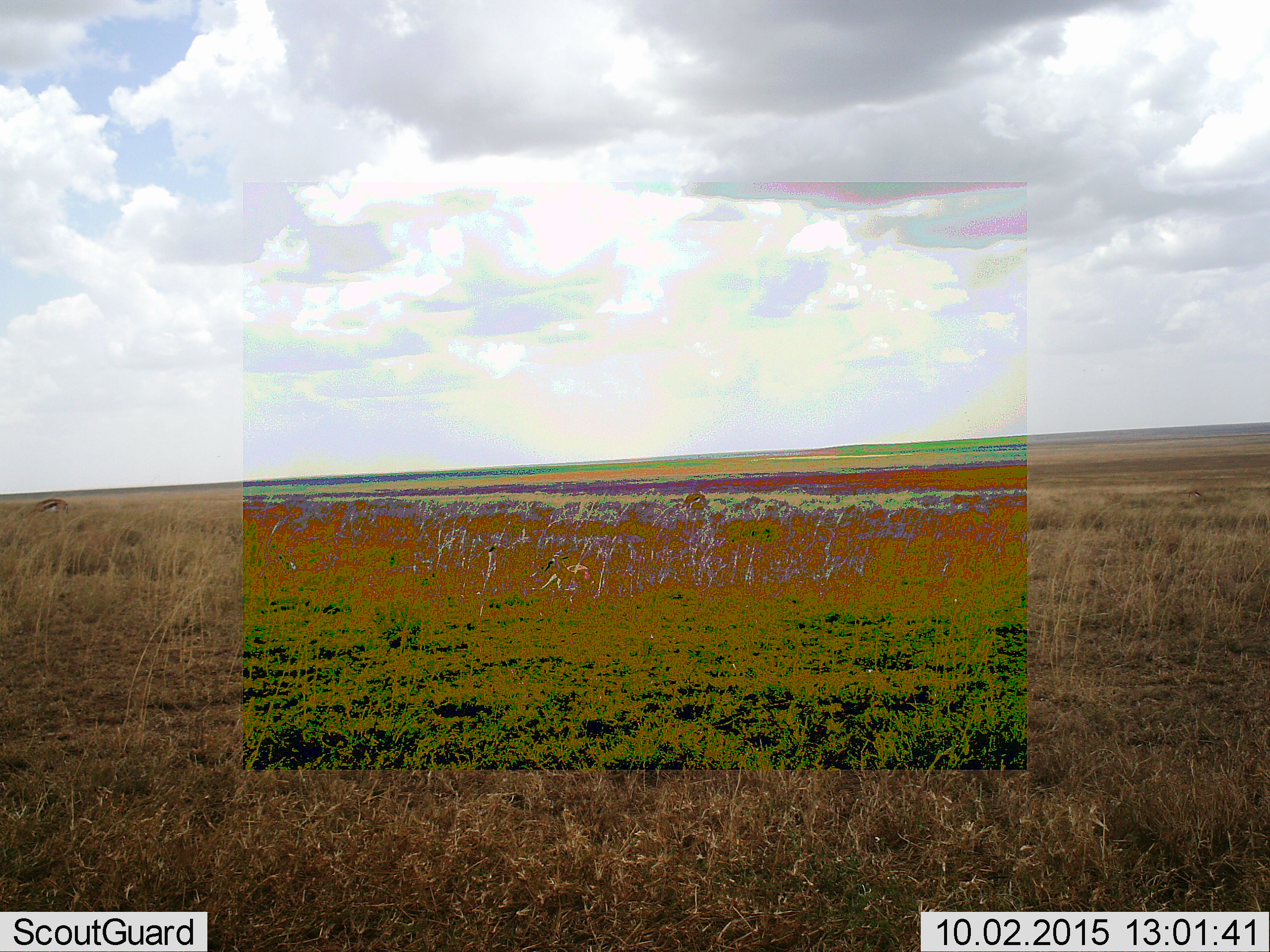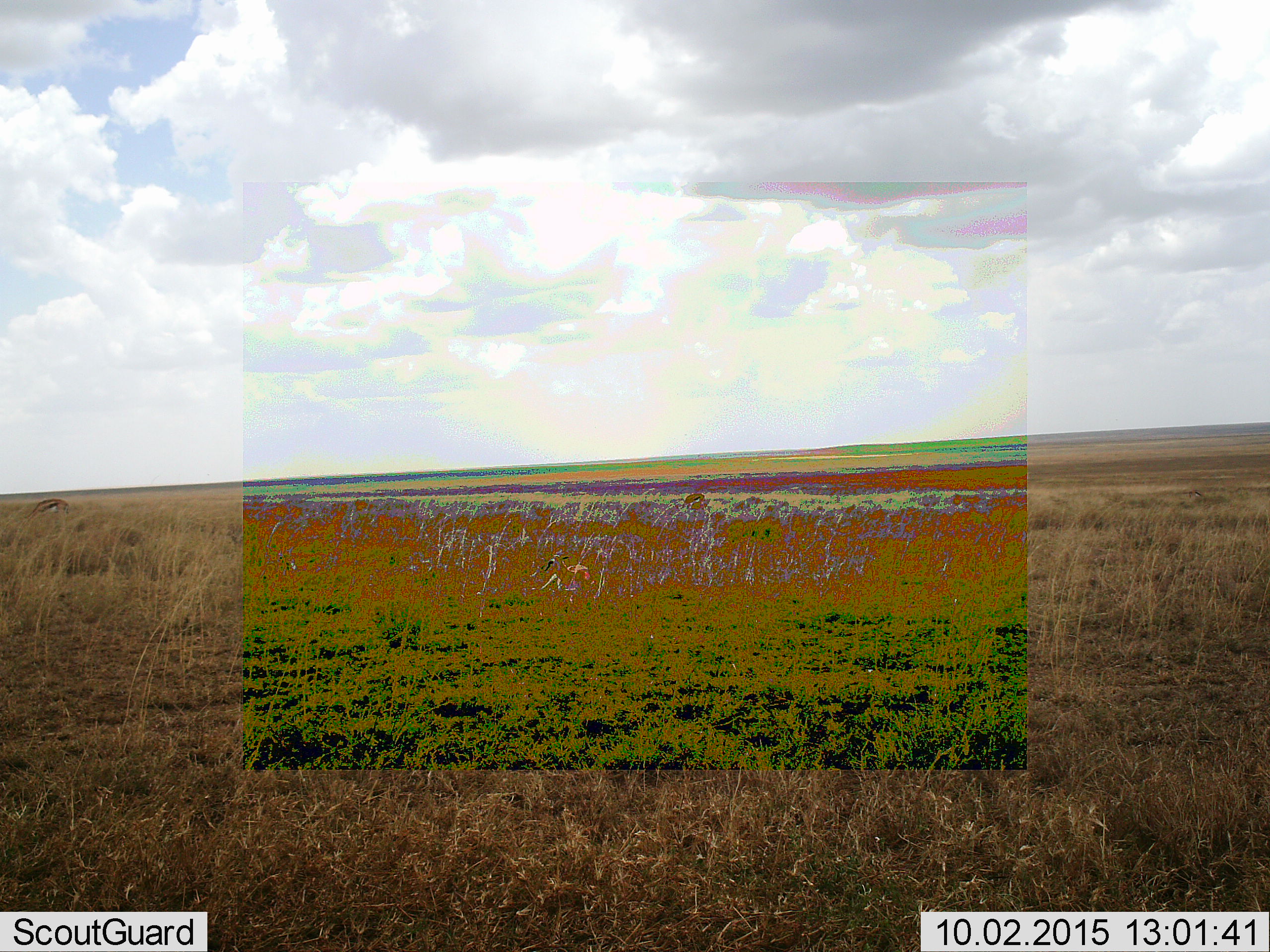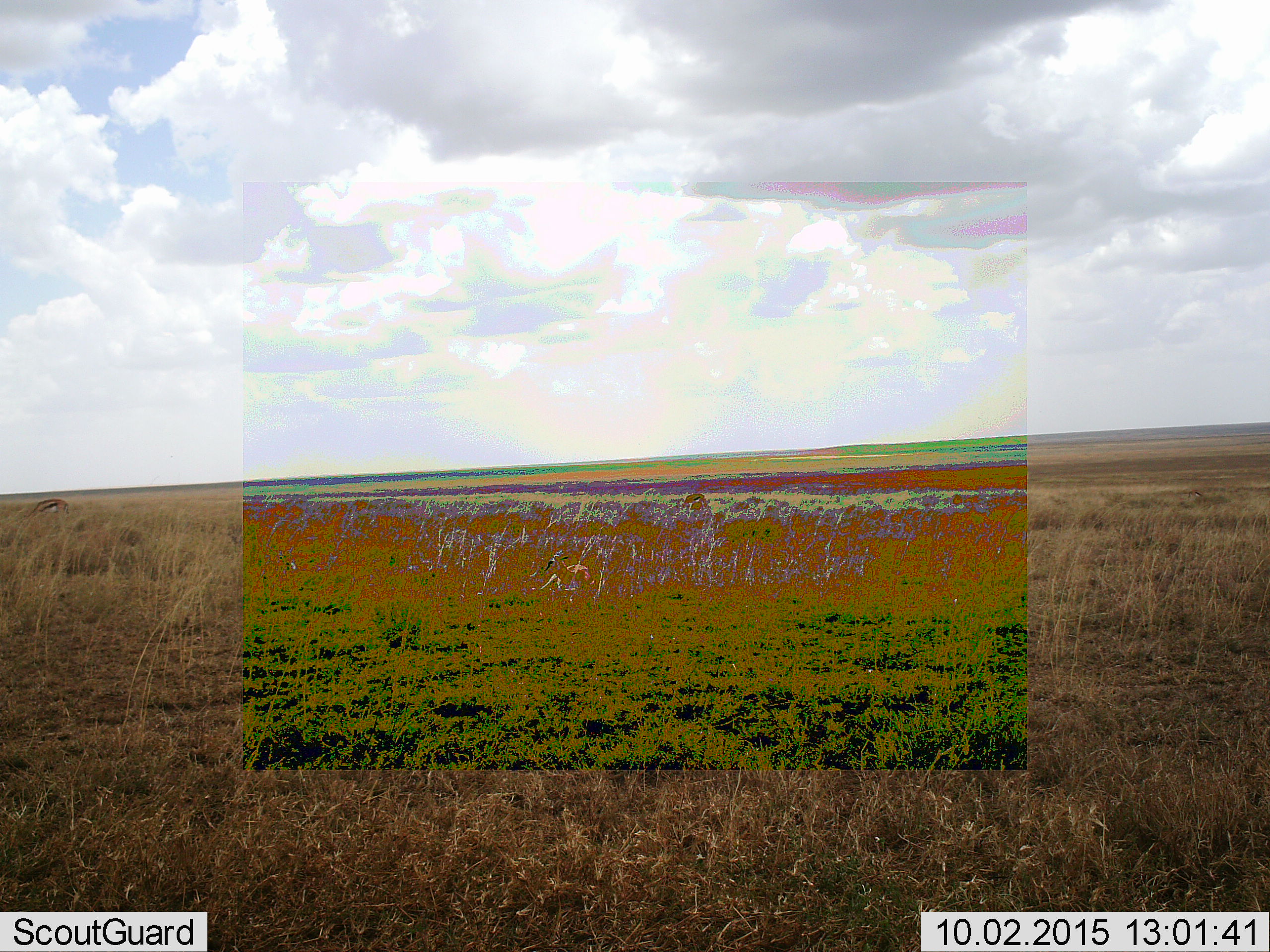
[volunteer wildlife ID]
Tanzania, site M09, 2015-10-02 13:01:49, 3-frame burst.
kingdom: Animalia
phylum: Chordata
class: Mammalia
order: Artiodactyla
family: Bovidae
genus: Eudorcas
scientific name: Eudorcas thomsonii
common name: thomson's gazelle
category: gazellethomsons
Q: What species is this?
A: Gazellethomsons (thomson's gazelle) (Eudorcas thomsonii).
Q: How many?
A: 3.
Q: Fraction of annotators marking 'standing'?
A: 43%.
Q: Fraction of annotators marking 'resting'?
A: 86%.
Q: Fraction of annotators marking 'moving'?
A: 14%.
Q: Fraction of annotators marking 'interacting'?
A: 0%.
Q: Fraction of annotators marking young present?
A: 14%.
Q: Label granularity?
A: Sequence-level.